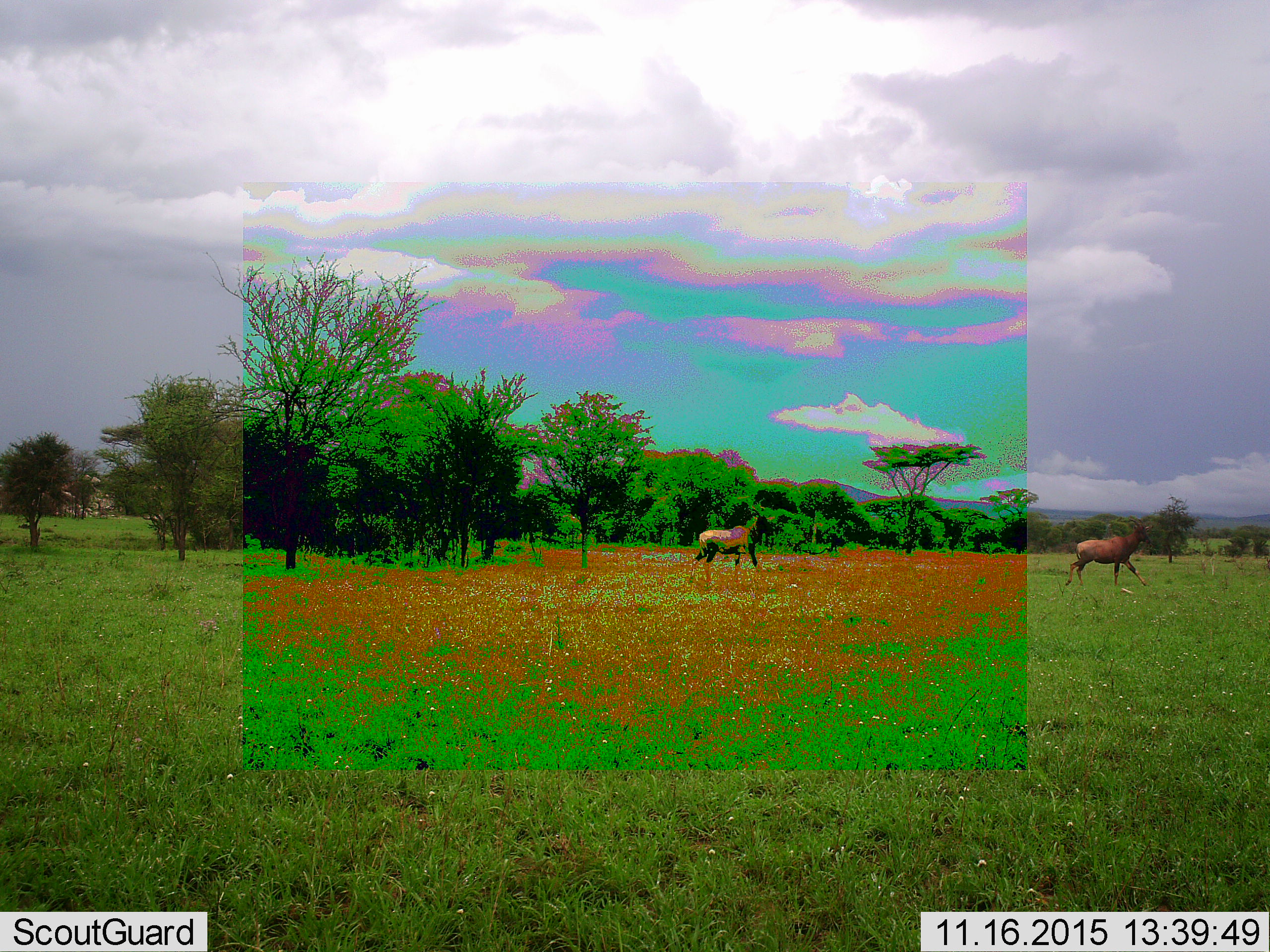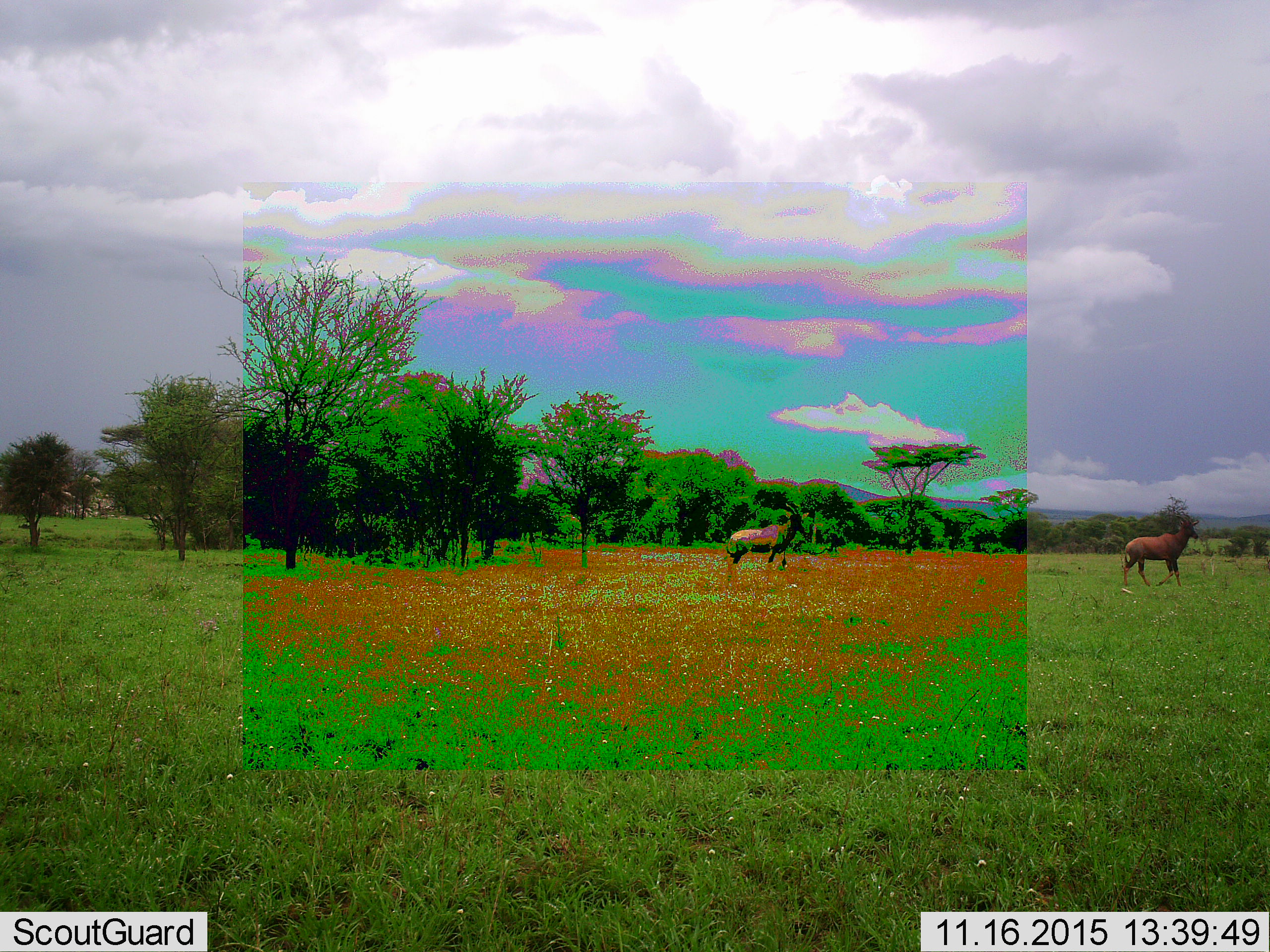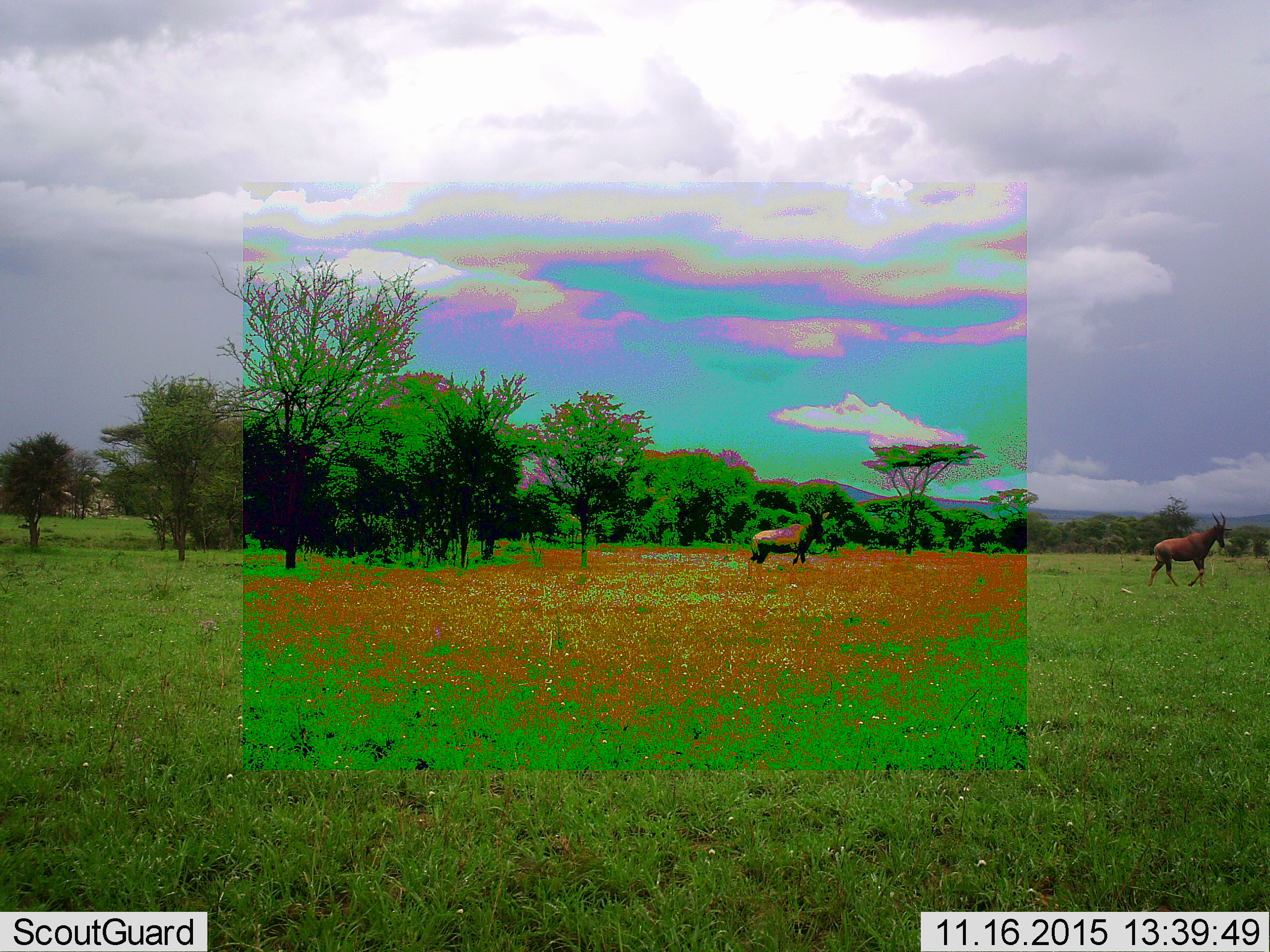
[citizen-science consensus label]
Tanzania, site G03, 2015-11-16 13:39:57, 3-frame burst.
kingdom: Animalia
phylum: Chordata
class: Mammalia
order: Artiodactyla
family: Bovidae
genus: Damaliscus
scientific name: Damaliscus lunatus jimela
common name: topi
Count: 2.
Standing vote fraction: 0%.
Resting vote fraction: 0%.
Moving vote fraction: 100%.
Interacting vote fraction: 0%.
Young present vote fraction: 0%.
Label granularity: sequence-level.